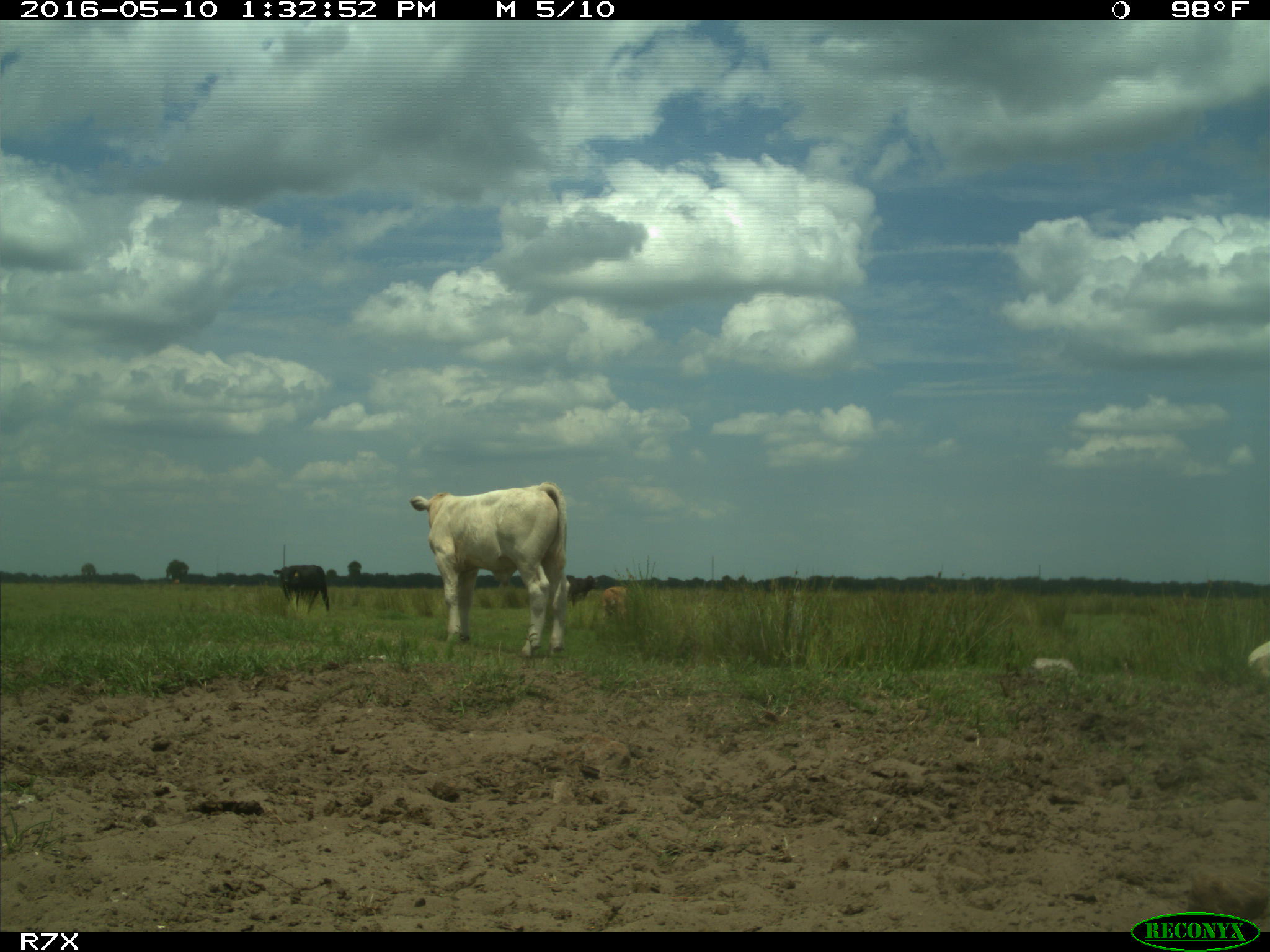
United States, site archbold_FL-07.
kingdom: Animalia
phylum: Chordata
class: Mammalia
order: Artiodactyla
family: Bovidae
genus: Bos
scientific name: Bos taurus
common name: domestic cow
Bos taurus (domestic cow).